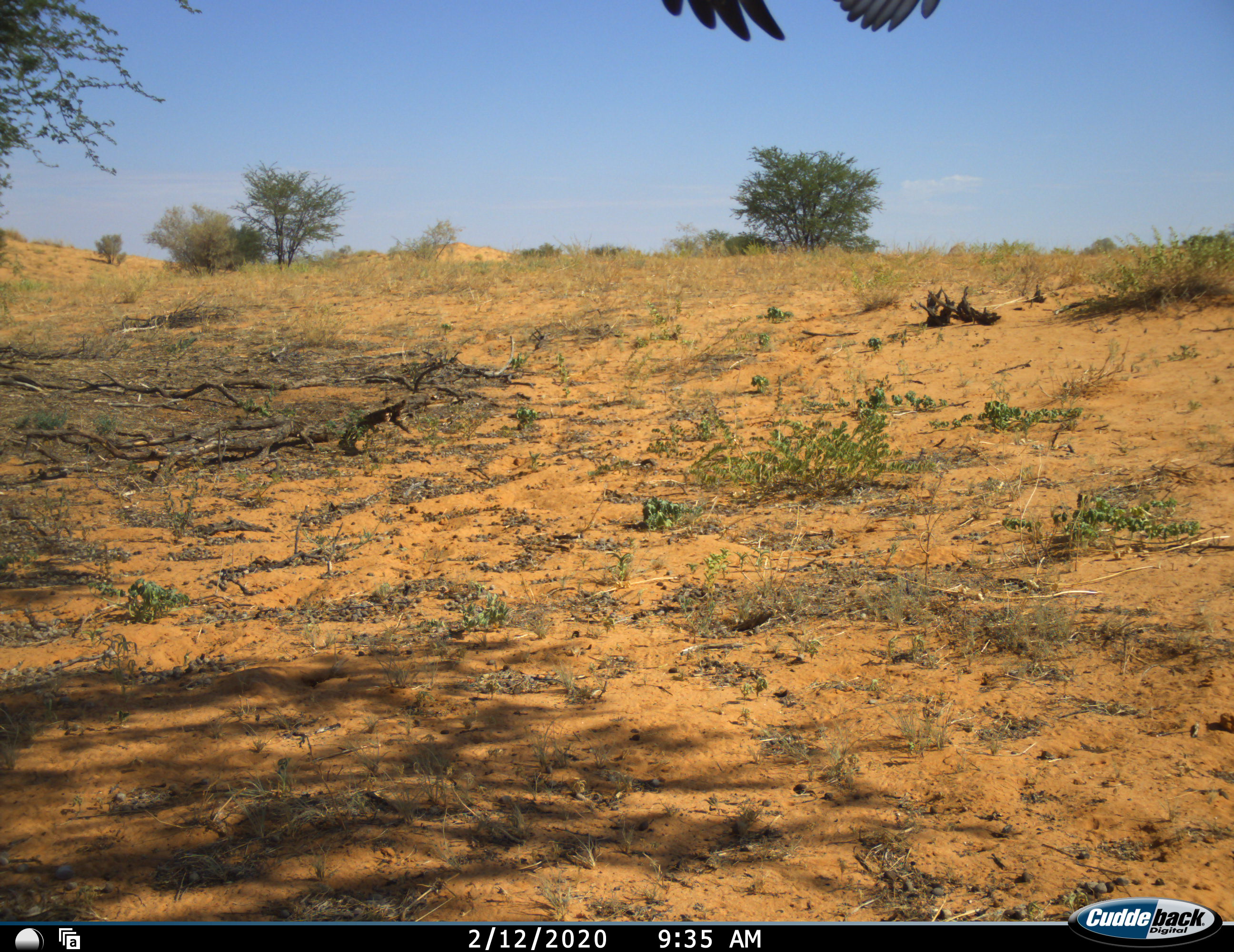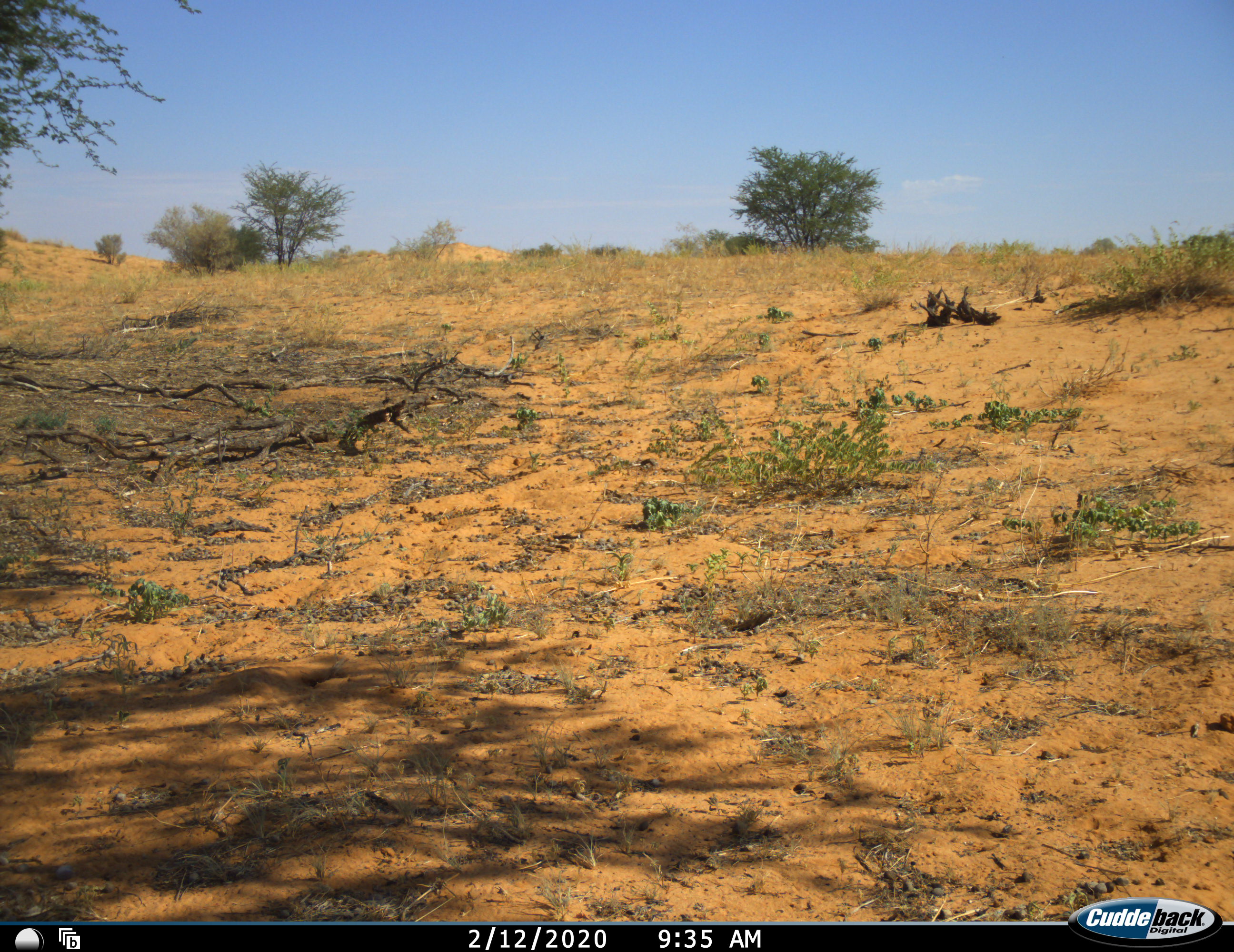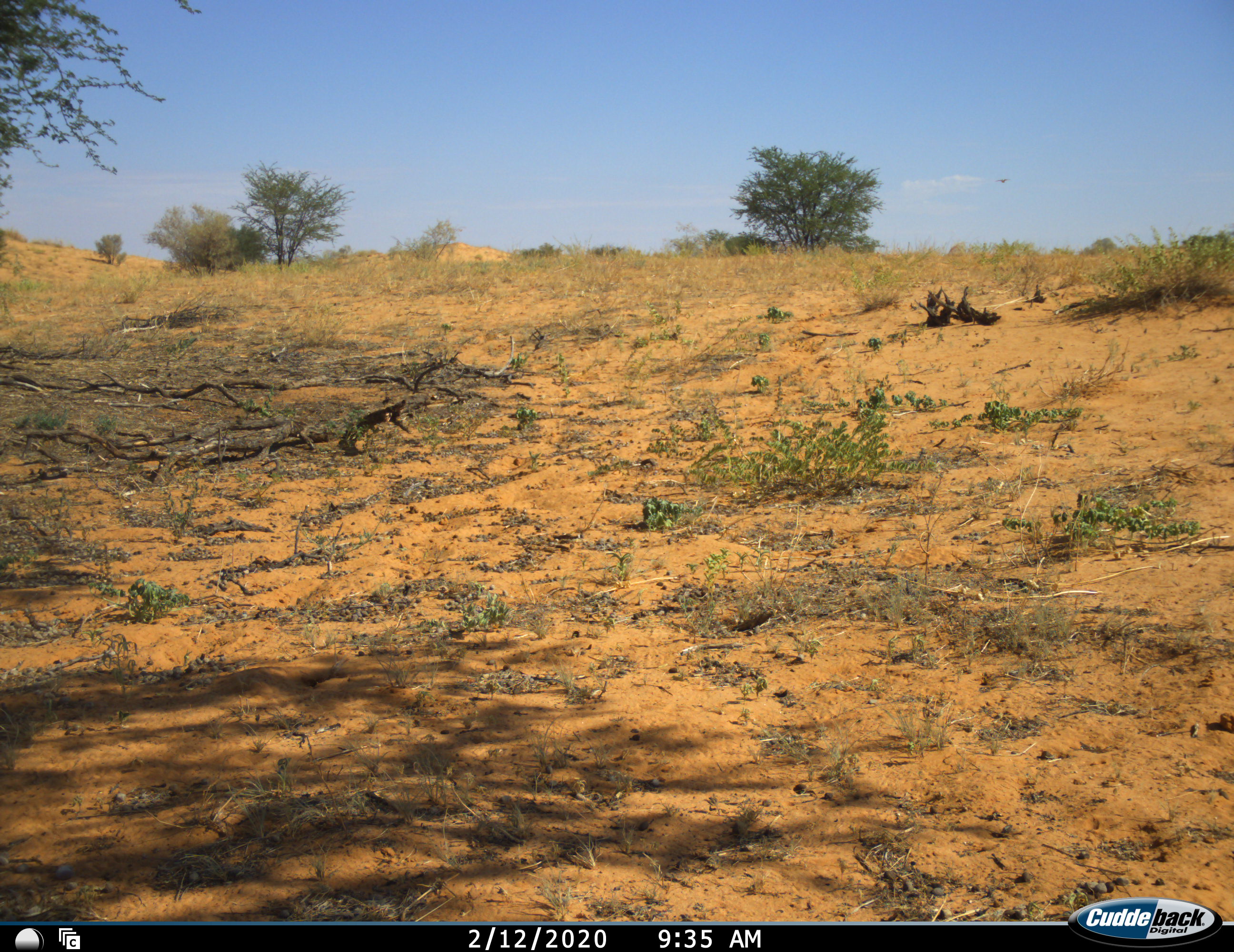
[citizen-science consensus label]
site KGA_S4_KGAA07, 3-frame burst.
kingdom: Animalia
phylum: Chordata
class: Aves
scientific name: Aves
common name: bird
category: birdother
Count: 1.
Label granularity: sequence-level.